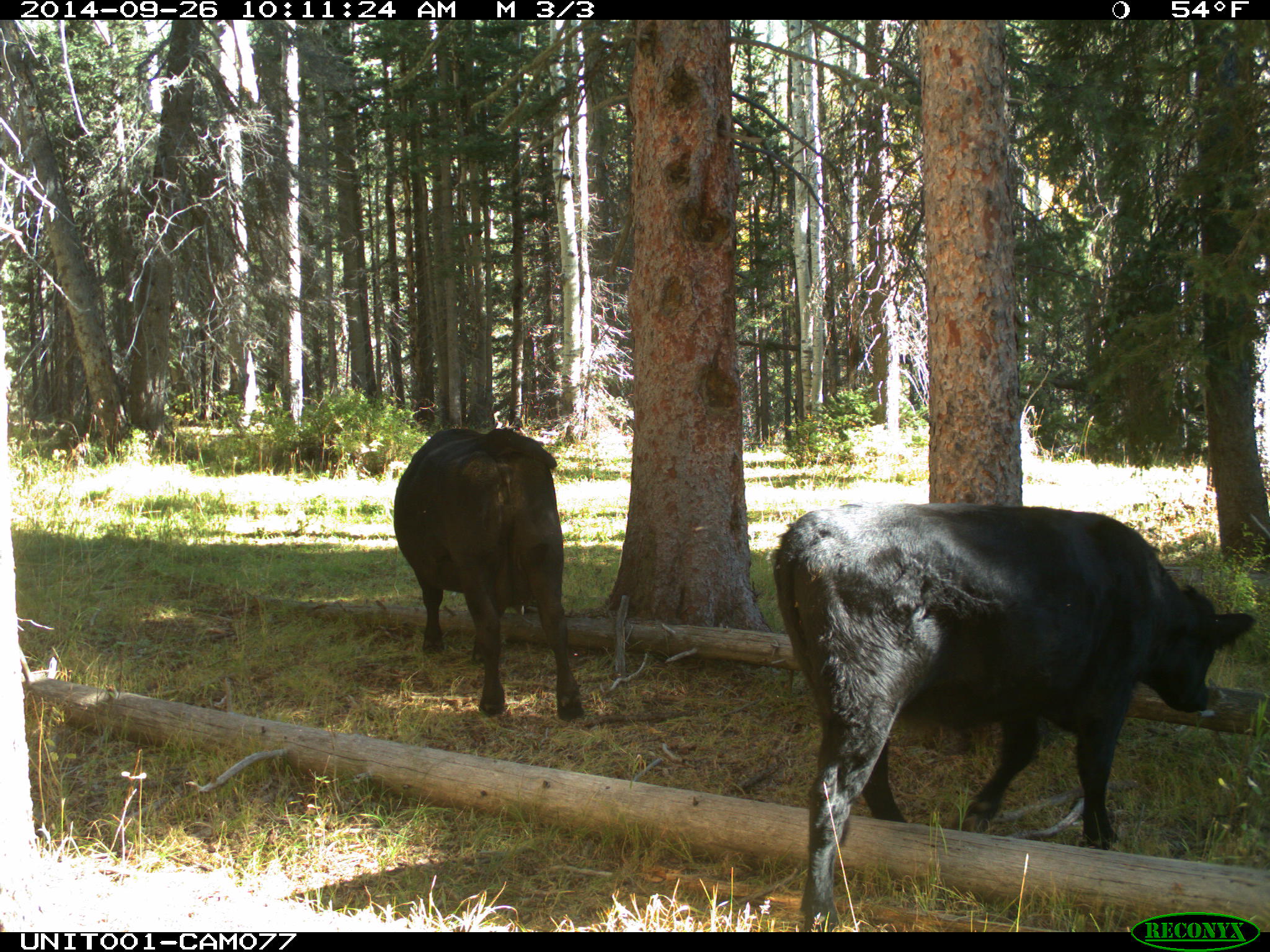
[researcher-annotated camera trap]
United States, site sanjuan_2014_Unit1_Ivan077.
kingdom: Animalia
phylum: Chordata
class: Mammalia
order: Artiodactyla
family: Bovidae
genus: Bos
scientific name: Bos taurus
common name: domestic cow